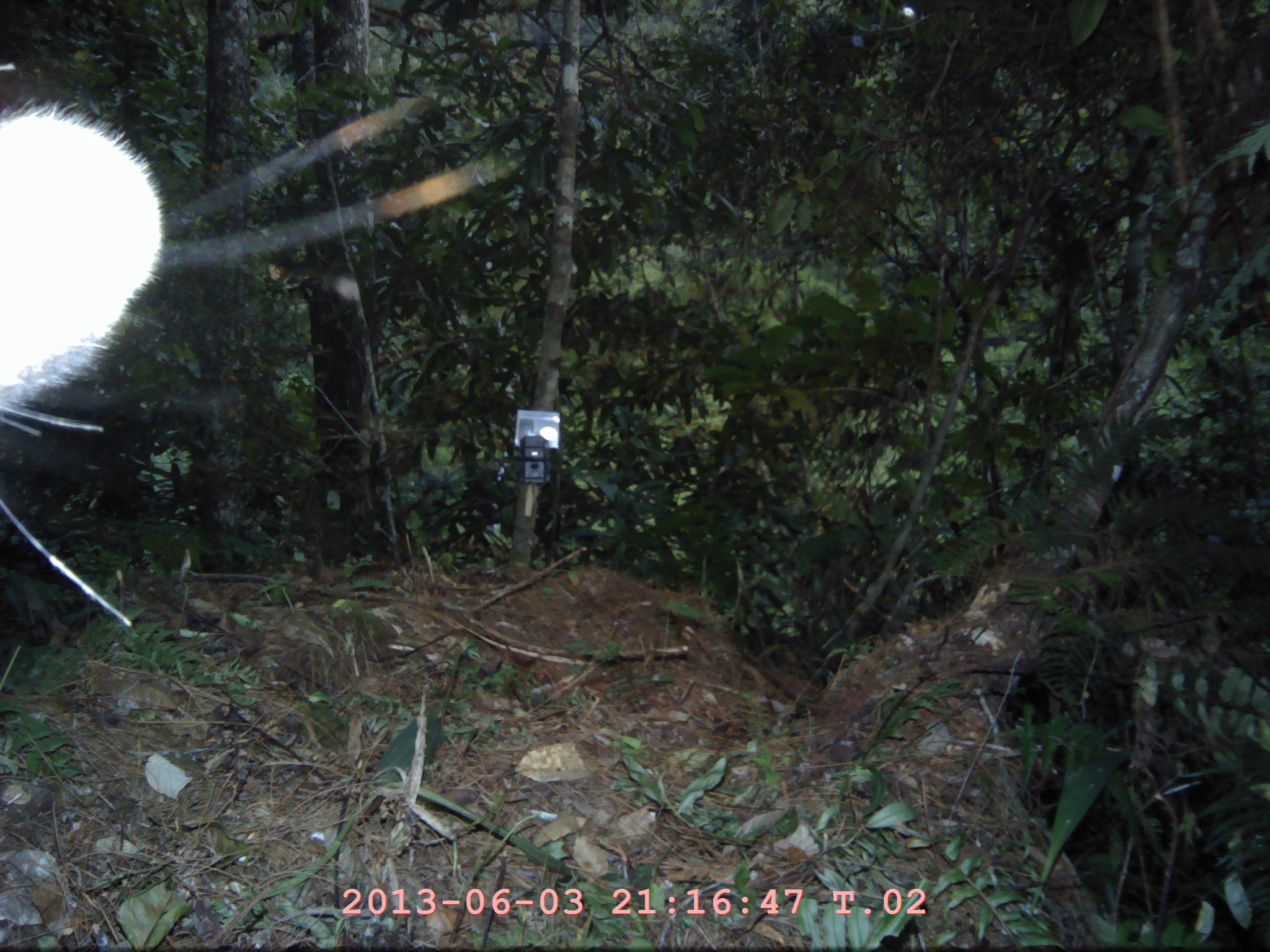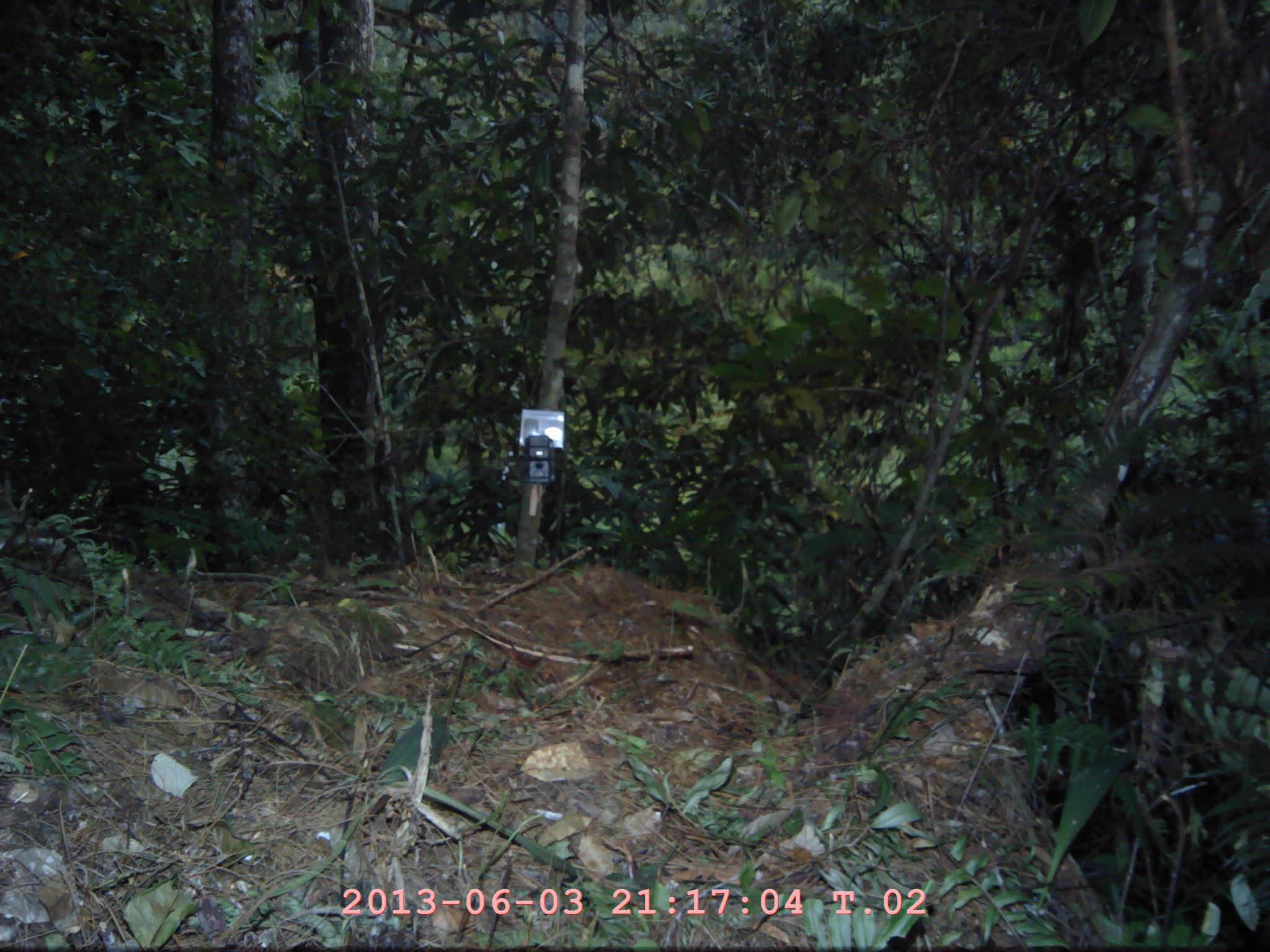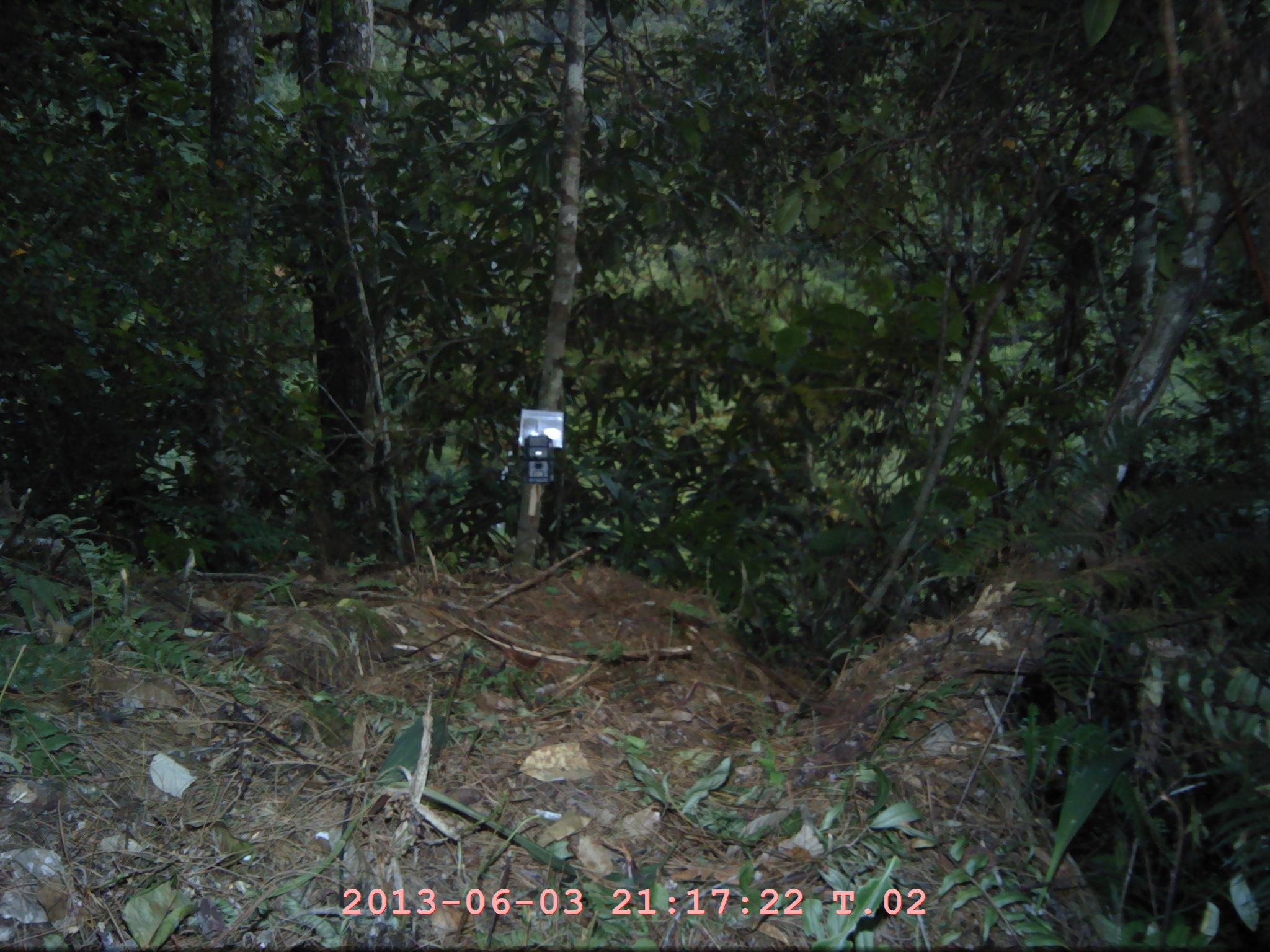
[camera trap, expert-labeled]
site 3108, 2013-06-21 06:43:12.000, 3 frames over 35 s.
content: unidentified animal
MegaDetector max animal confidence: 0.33